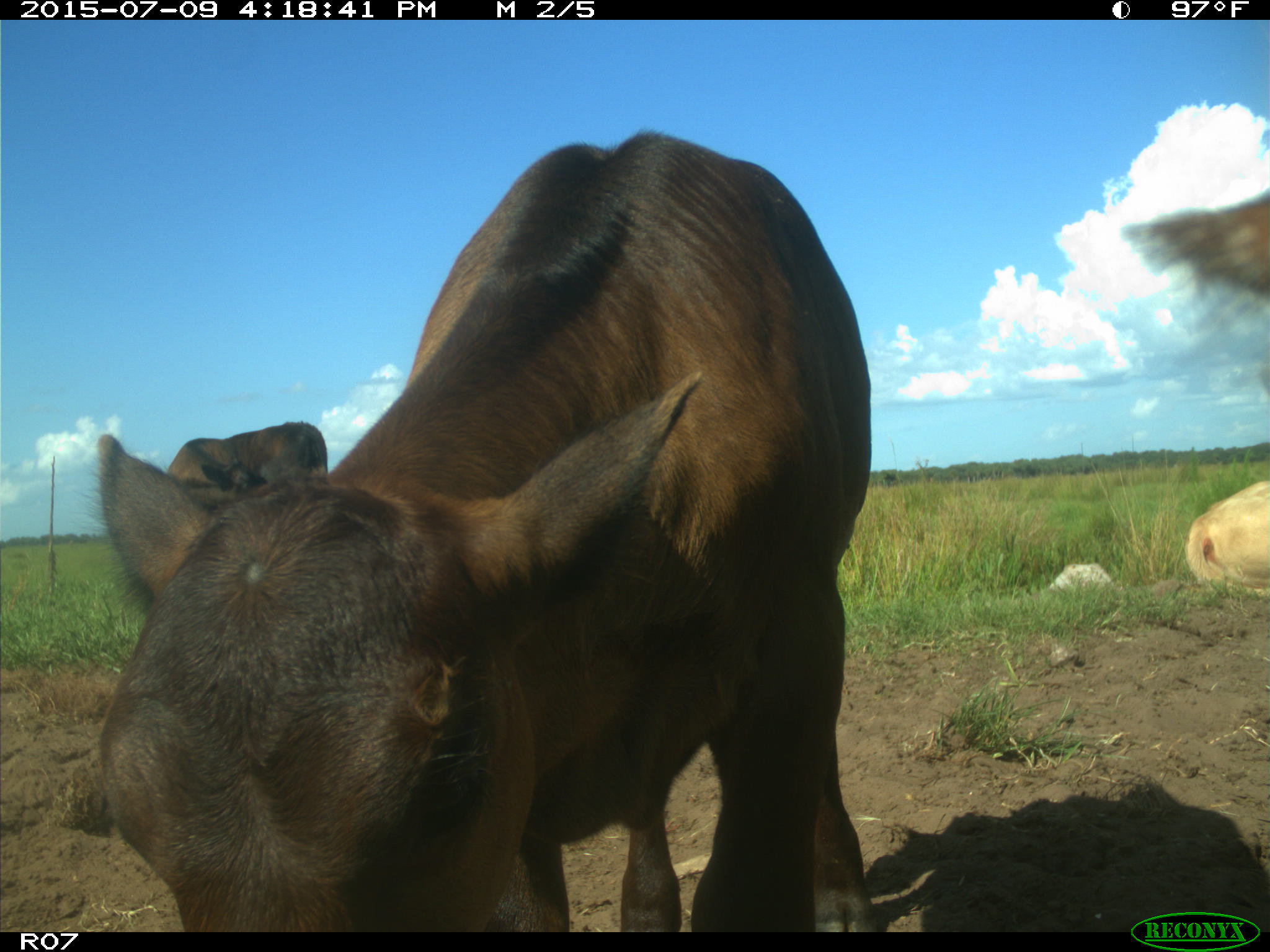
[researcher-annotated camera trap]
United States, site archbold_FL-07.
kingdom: Animalia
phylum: Chordata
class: Mammalia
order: Artiodactyla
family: Bovidae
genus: Bos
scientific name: Bos taurus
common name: domestic cow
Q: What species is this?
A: Bos taurus (domestic cow).